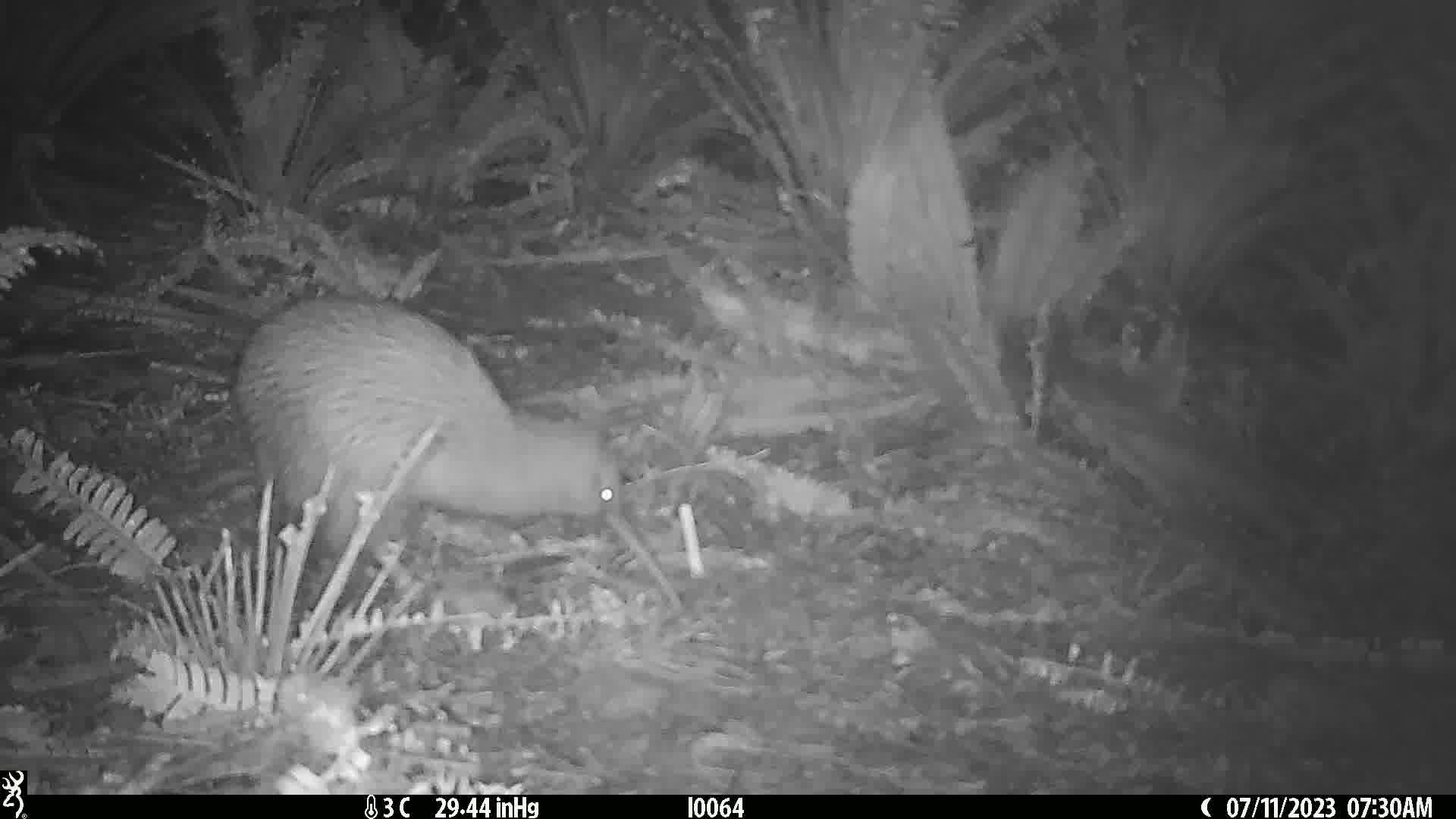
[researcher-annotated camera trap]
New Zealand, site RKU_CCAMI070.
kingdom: Animalia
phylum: Chordata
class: Aves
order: Apterygiformes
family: Apterygidae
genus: Apteryx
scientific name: Apteryx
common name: kiwi